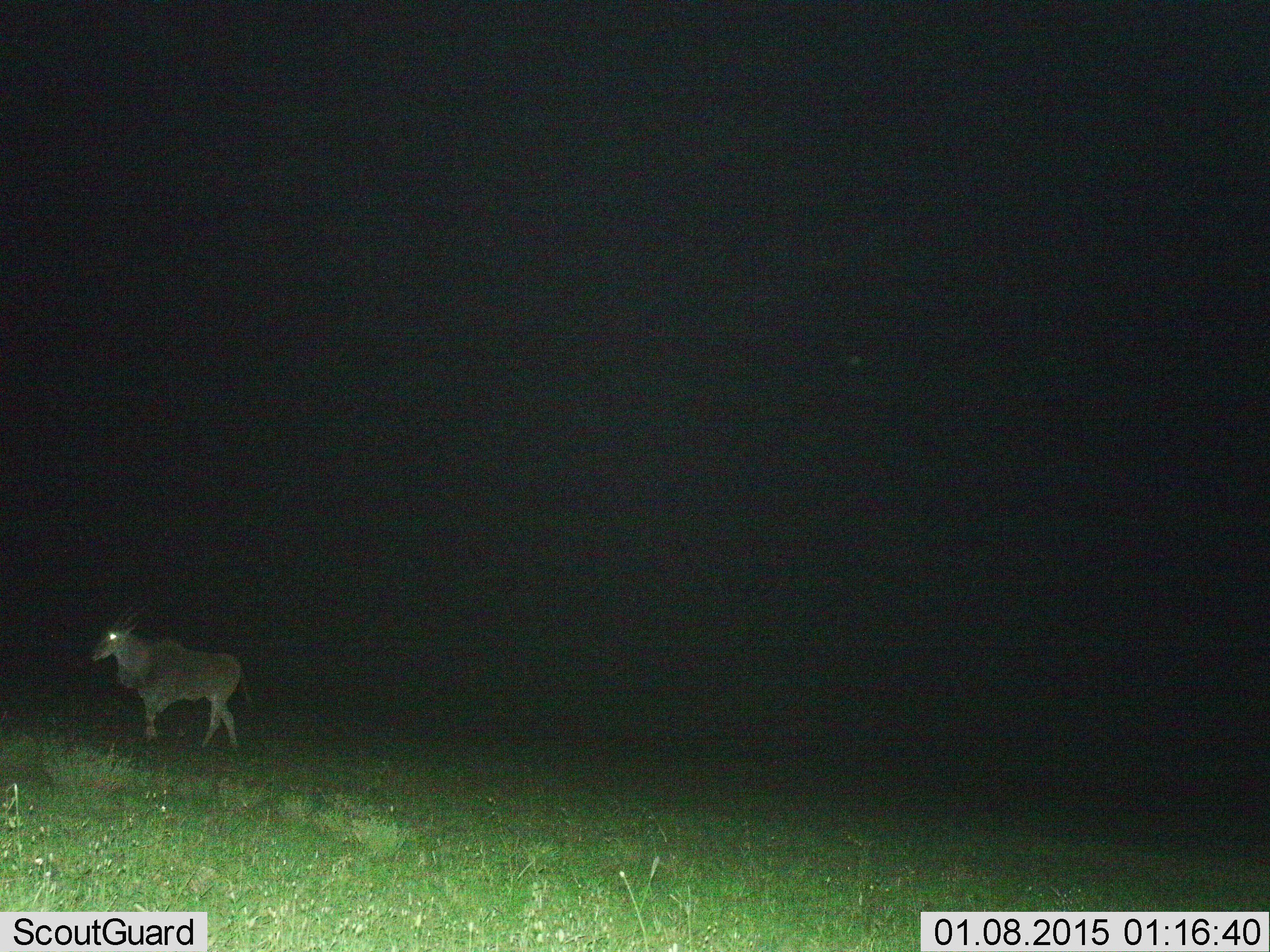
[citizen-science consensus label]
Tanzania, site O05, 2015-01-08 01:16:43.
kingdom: Animalia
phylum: Chordata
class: Mammalia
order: Artiodactyla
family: Bovidae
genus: Tragelaphus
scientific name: Tragelaphus oryx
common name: eland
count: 1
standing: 40%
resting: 0%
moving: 60%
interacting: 0%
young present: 0%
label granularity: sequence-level